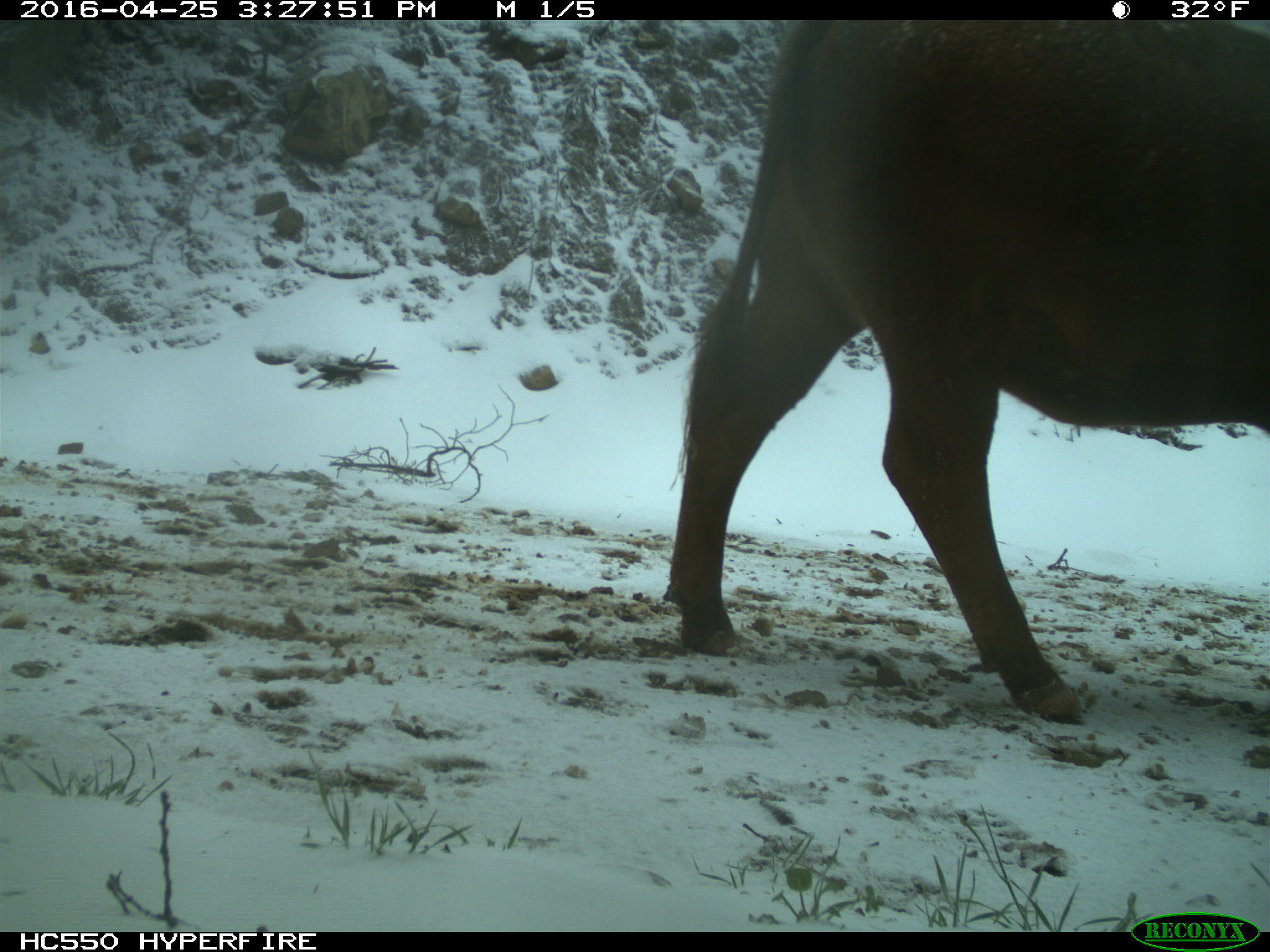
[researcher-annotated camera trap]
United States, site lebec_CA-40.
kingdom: Animalia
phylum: Chordata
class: Mammalia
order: Artiodactyla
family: Bovidae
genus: Bos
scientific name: Bos taurus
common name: domestic cow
Bos taurus (domestic cow).